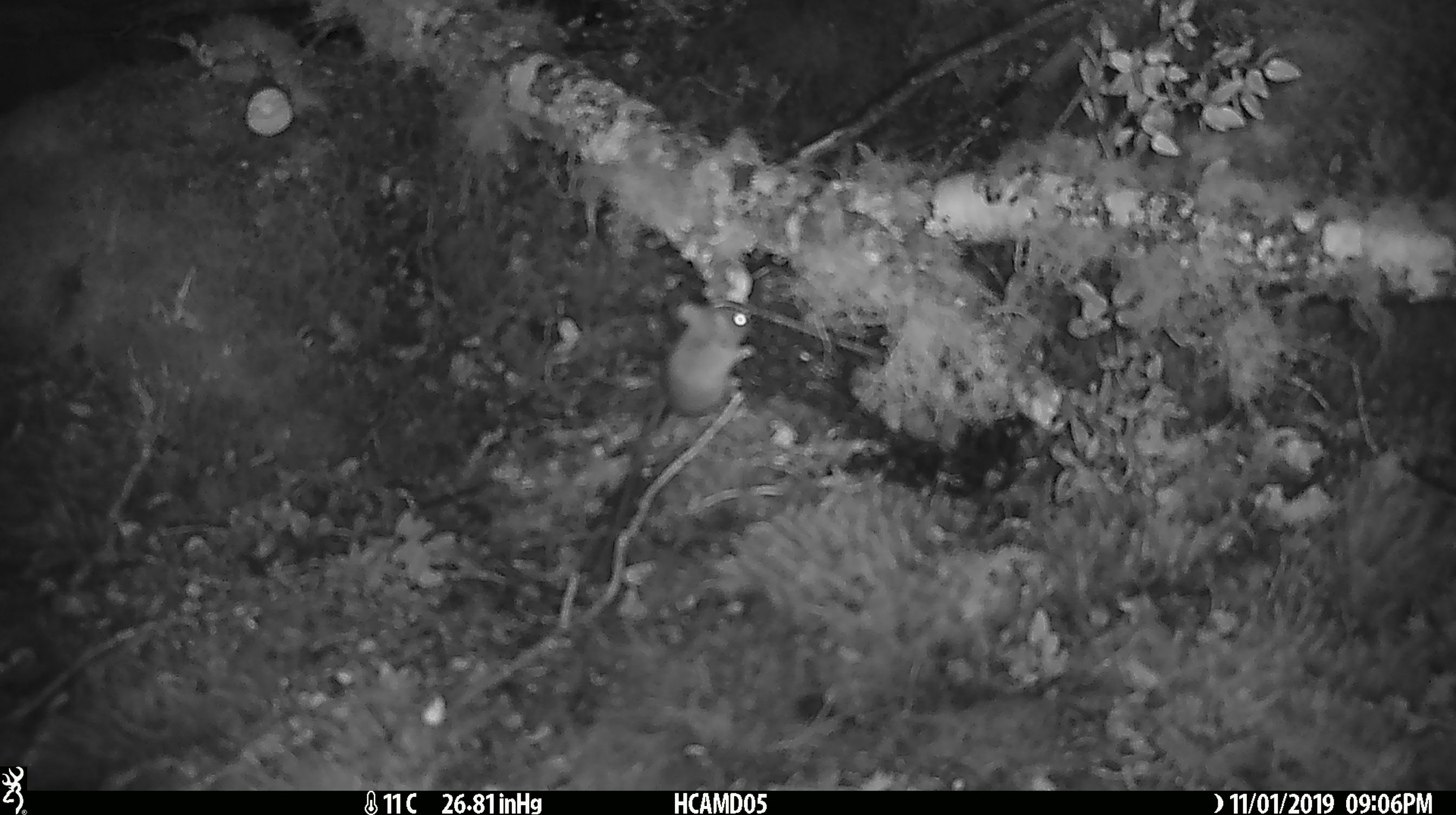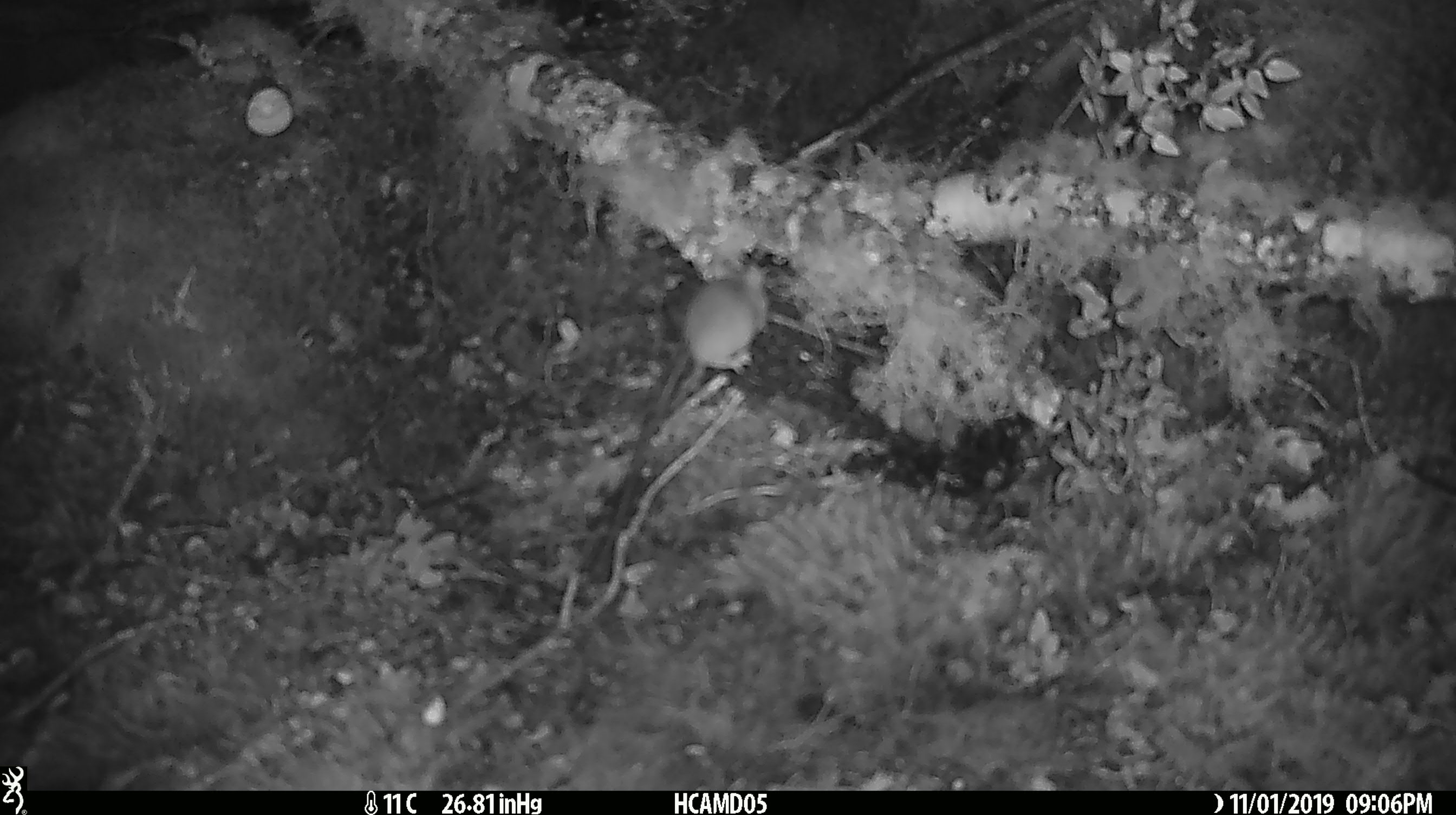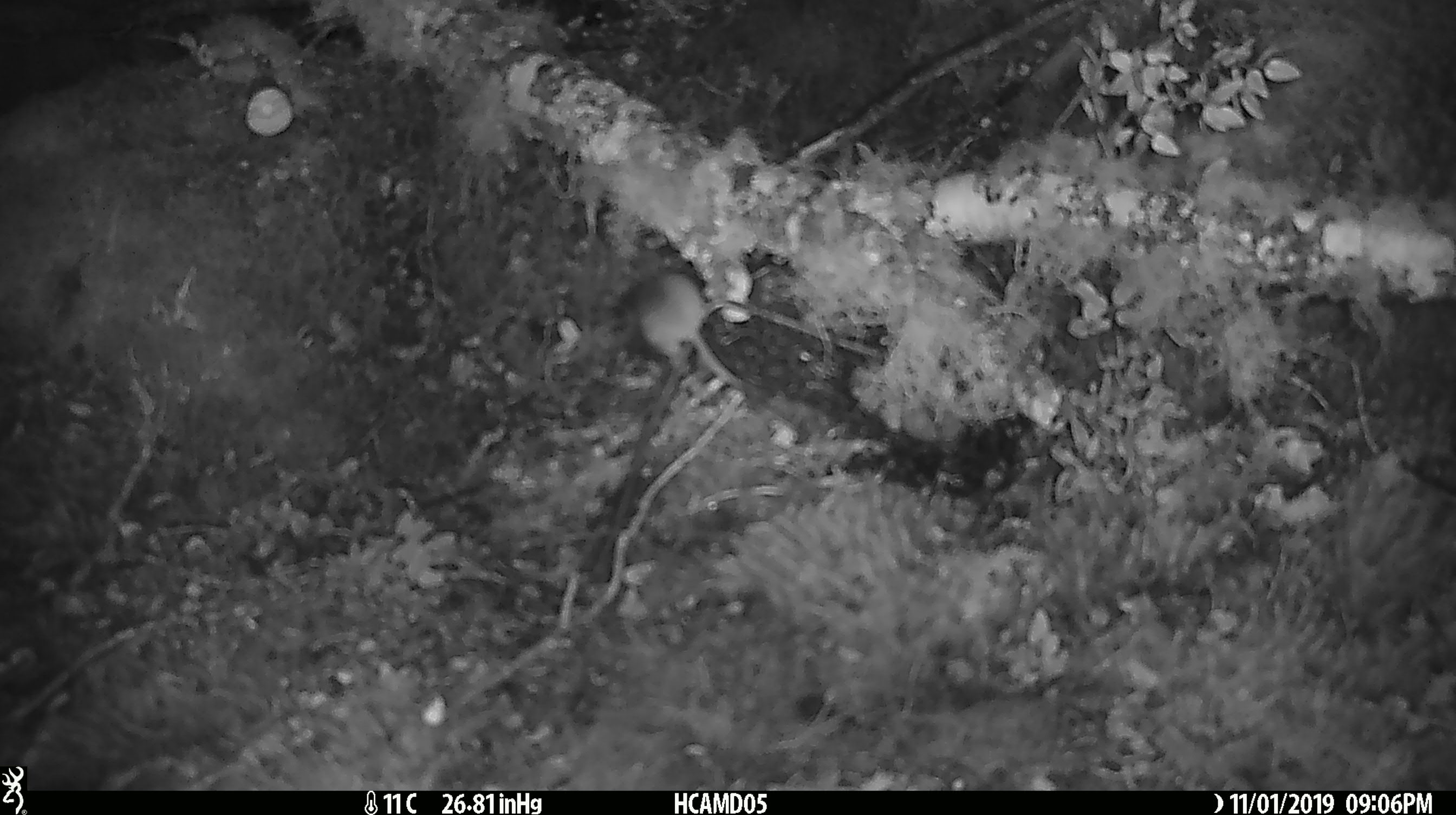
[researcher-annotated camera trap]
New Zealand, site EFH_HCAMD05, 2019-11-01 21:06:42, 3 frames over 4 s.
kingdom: Animalia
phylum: Chordata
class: Mammalia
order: Rodentia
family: Muridae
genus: Mus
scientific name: Mus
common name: mouse